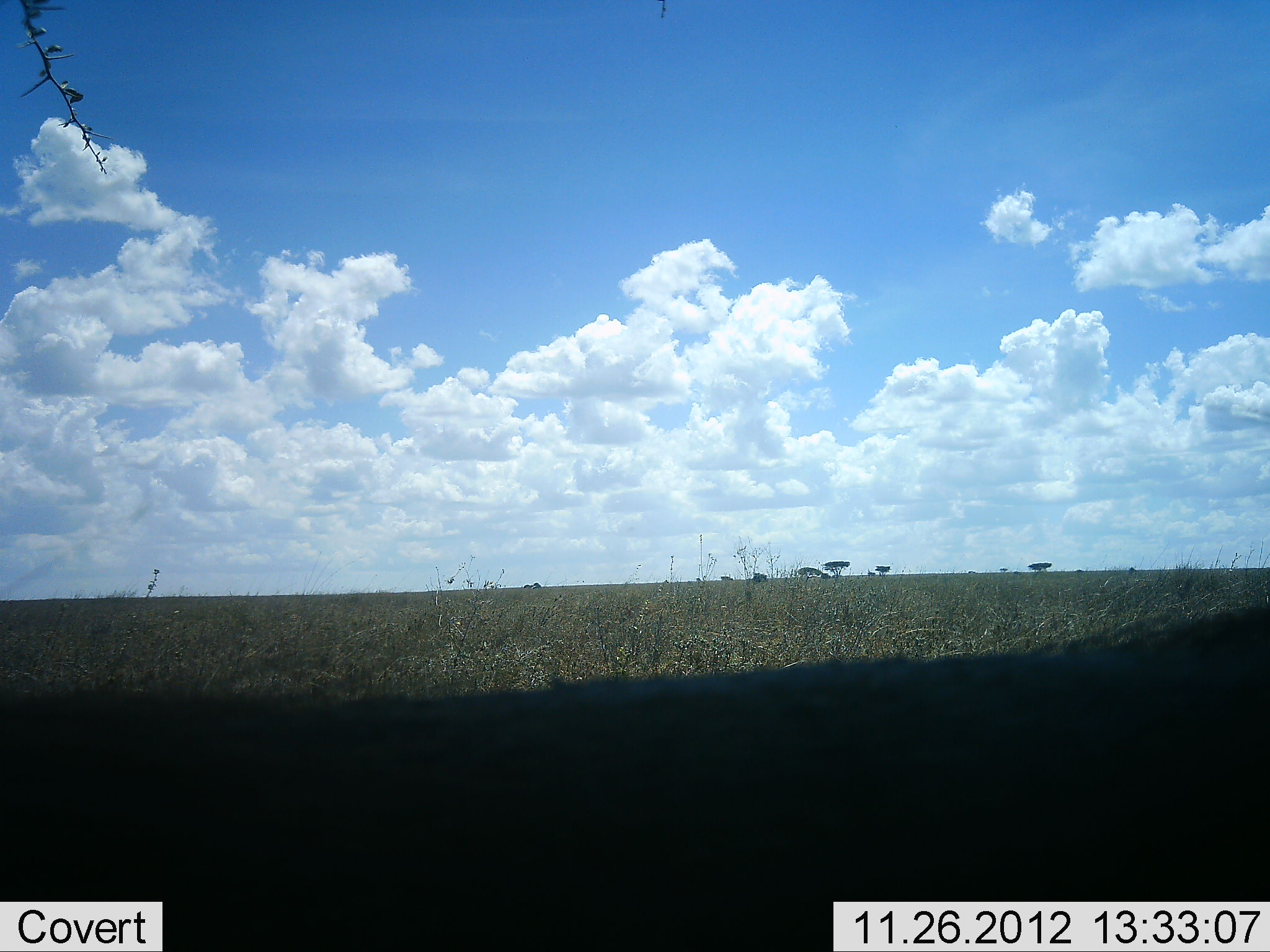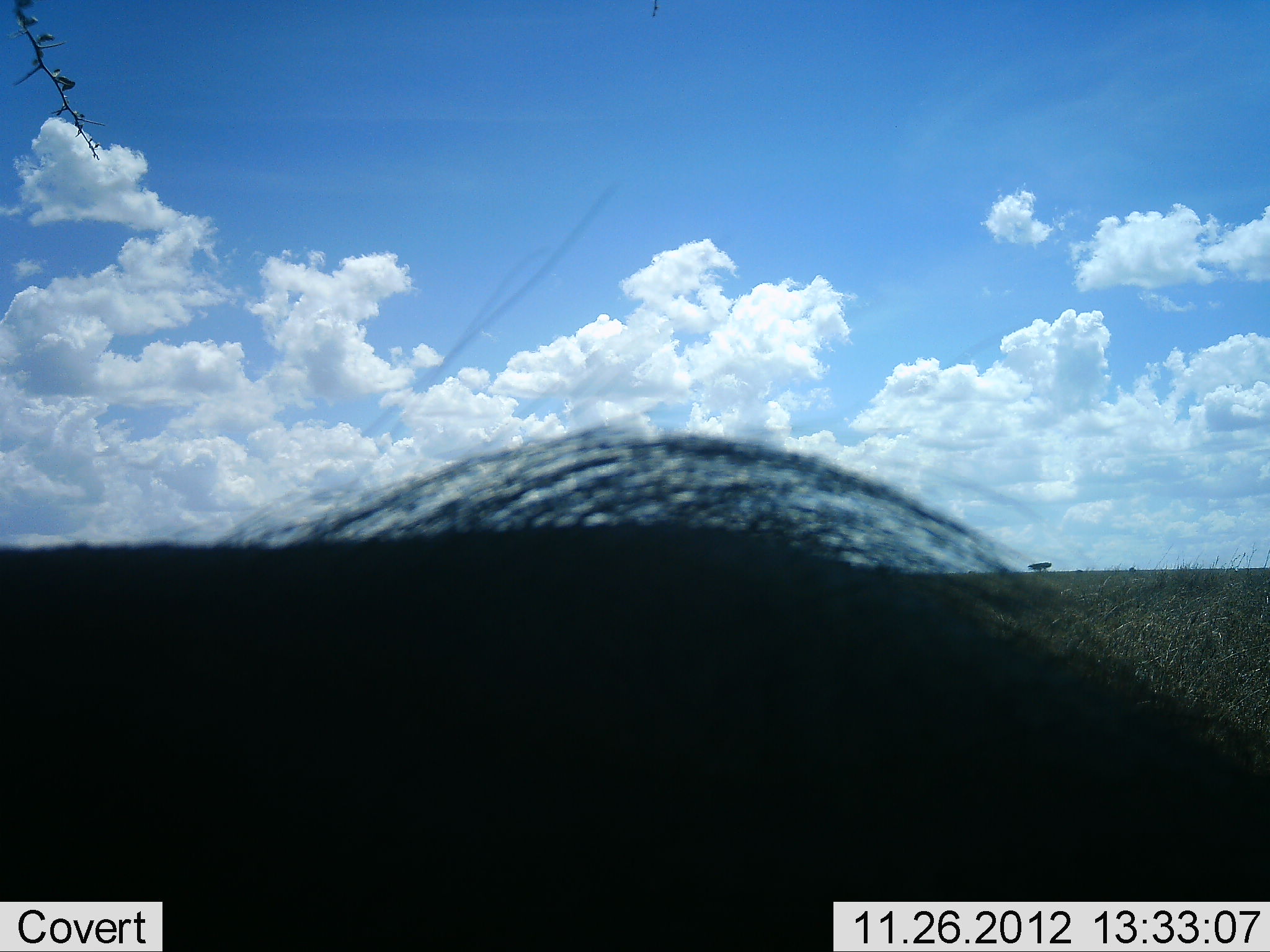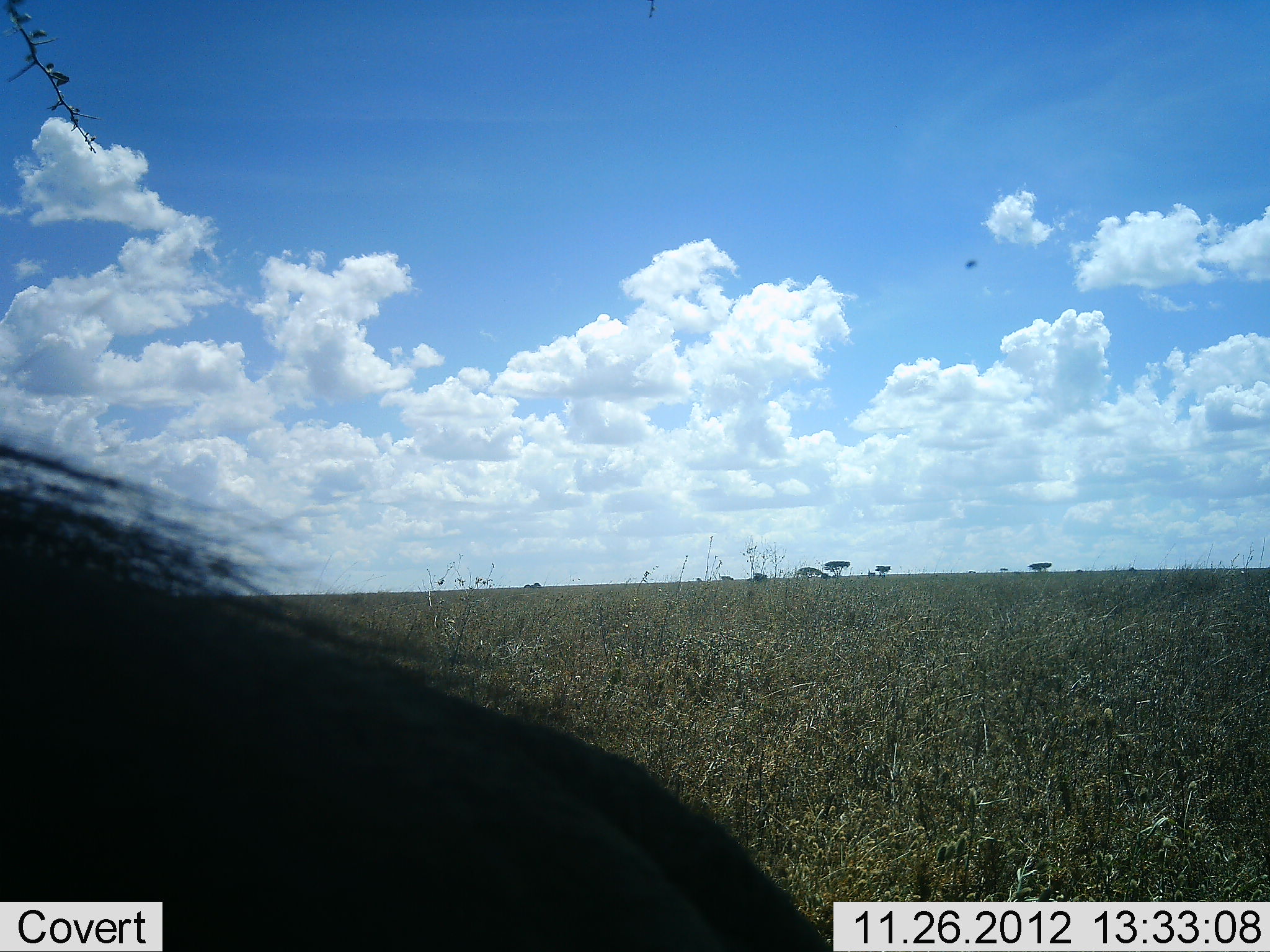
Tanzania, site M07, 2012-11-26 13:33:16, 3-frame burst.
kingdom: Animalia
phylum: Chordata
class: Mammalia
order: Artiodactyla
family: Suidae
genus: Phacochoerus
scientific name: Phacochoerus africanus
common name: warthog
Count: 1.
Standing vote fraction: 10%.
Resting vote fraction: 0%.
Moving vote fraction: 90%.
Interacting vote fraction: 0%.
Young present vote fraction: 0%.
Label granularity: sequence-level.